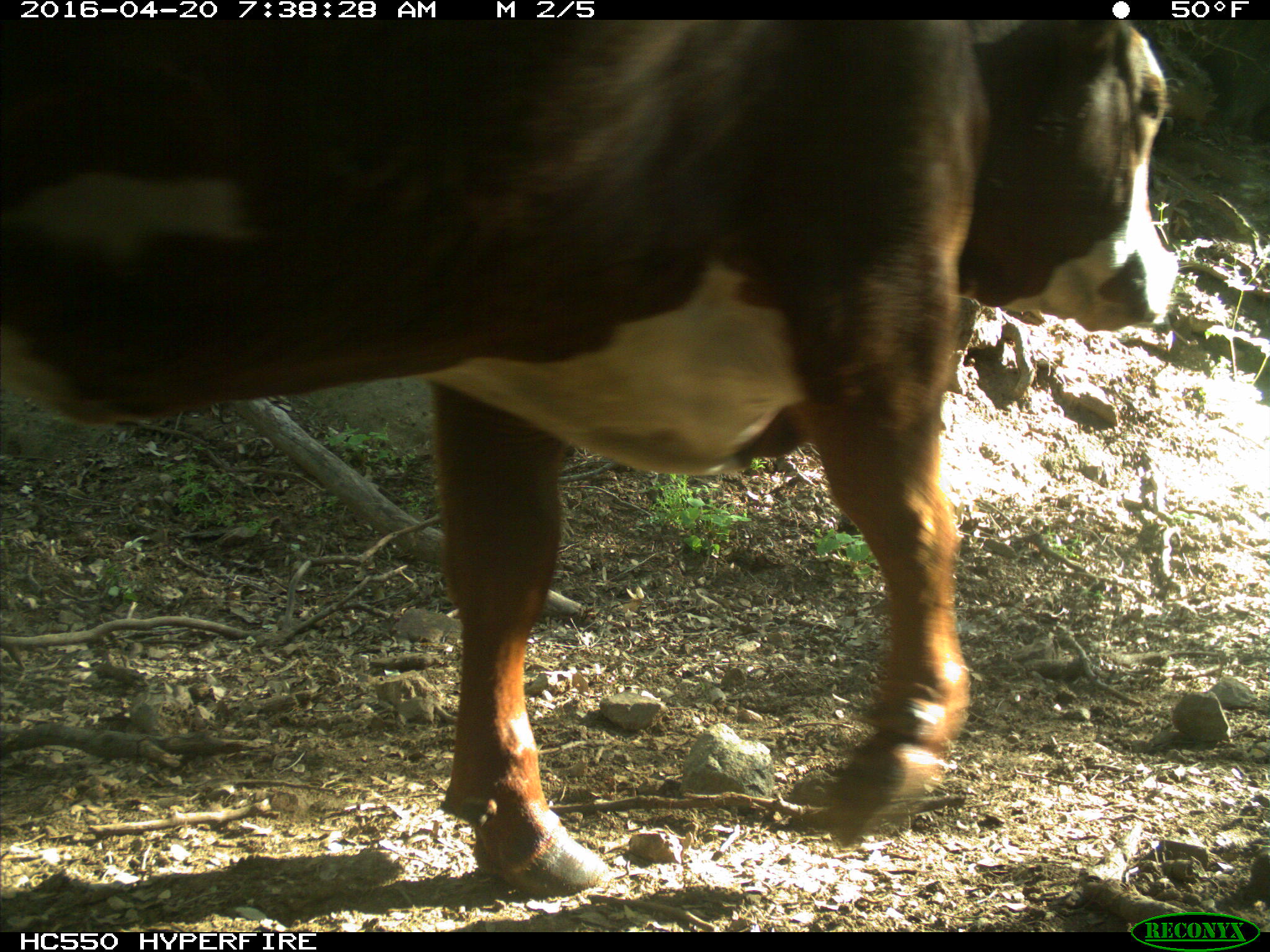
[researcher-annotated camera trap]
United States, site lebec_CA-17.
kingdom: Animalia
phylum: Chordata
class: Mammalia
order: Artiodactyla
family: Bovidae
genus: Bos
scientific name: Bos taurus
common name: domestic cow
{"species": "Bos taurus (domestic cow)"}